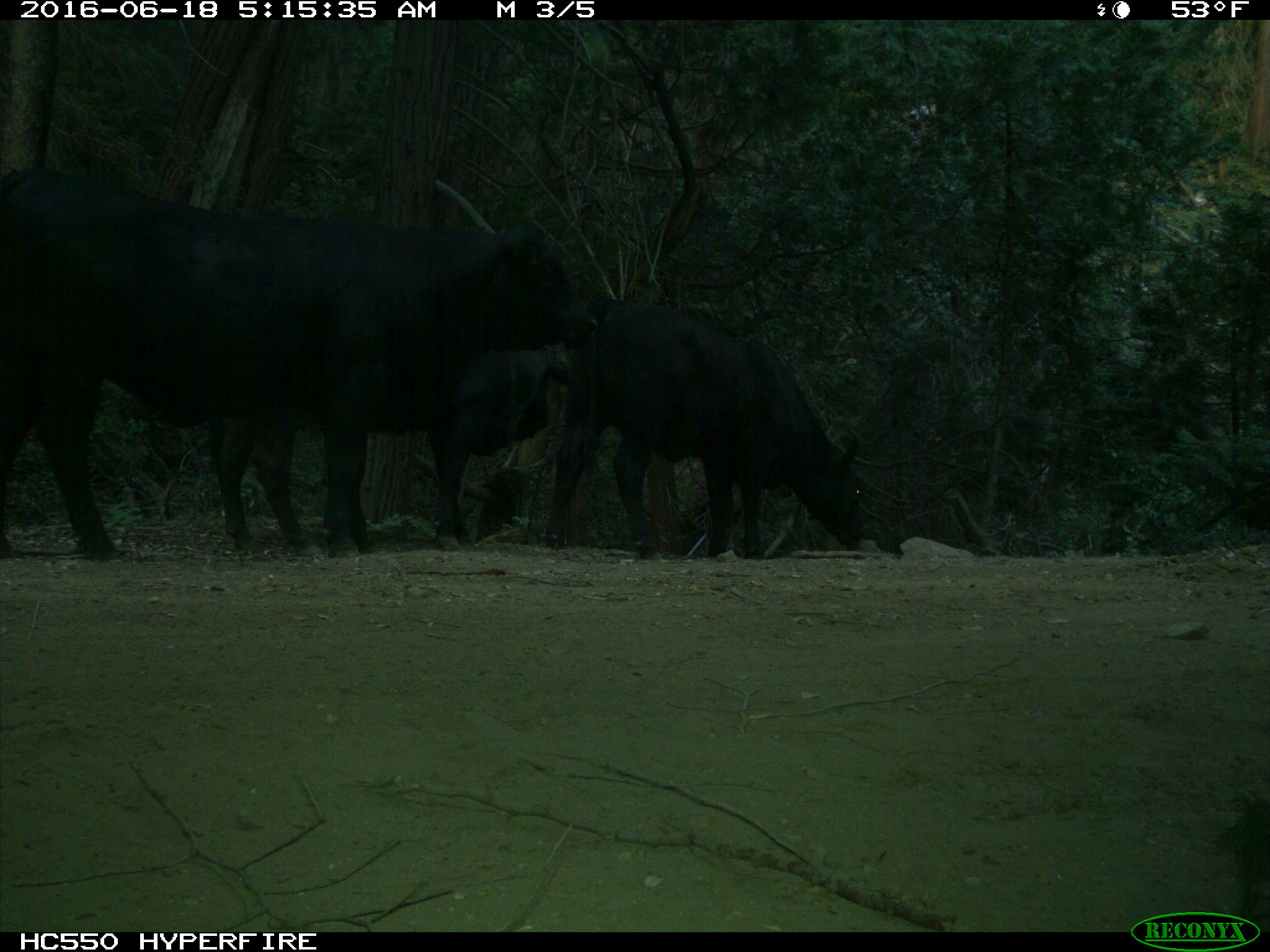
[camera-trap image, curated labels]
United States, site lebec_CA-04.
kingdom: Animalia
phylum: Chordata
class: Mammalia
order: Artiodactyla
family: Bovidae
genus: Bos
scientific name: Bos taurus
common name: domestic cow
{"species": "Bos taurus (domestic cow)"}